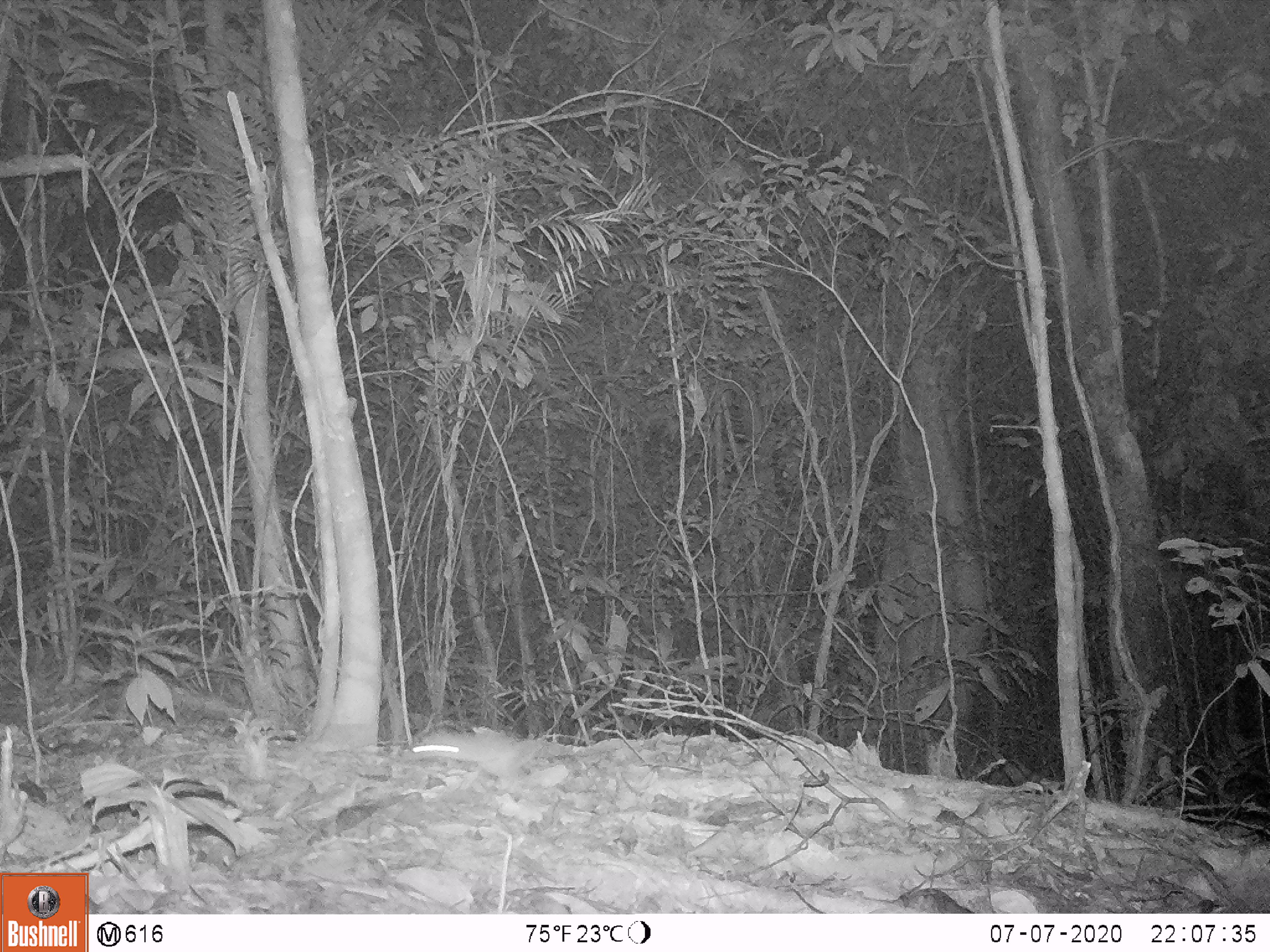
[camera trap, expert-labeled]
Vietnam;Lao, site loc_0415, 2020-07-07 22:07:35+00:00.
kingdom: Animalia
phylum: Chordata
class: Mammalia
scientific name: Mammalia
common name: mammal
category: unidentified small mammal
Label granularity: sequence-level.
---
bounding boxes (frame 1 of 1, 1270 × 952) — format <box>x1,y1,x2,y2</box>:
unidentified small mammal: <box>401,731,546,791</box>